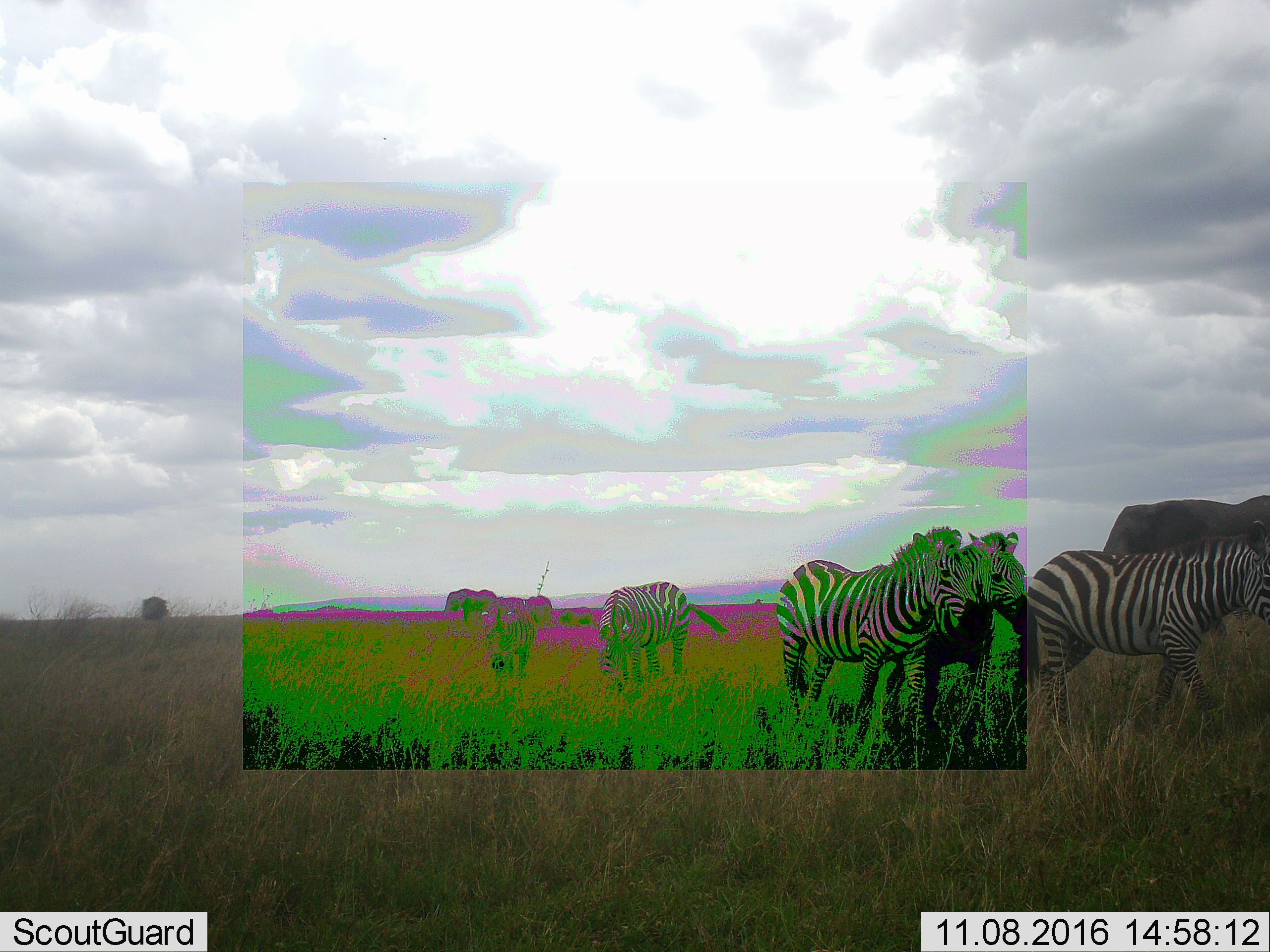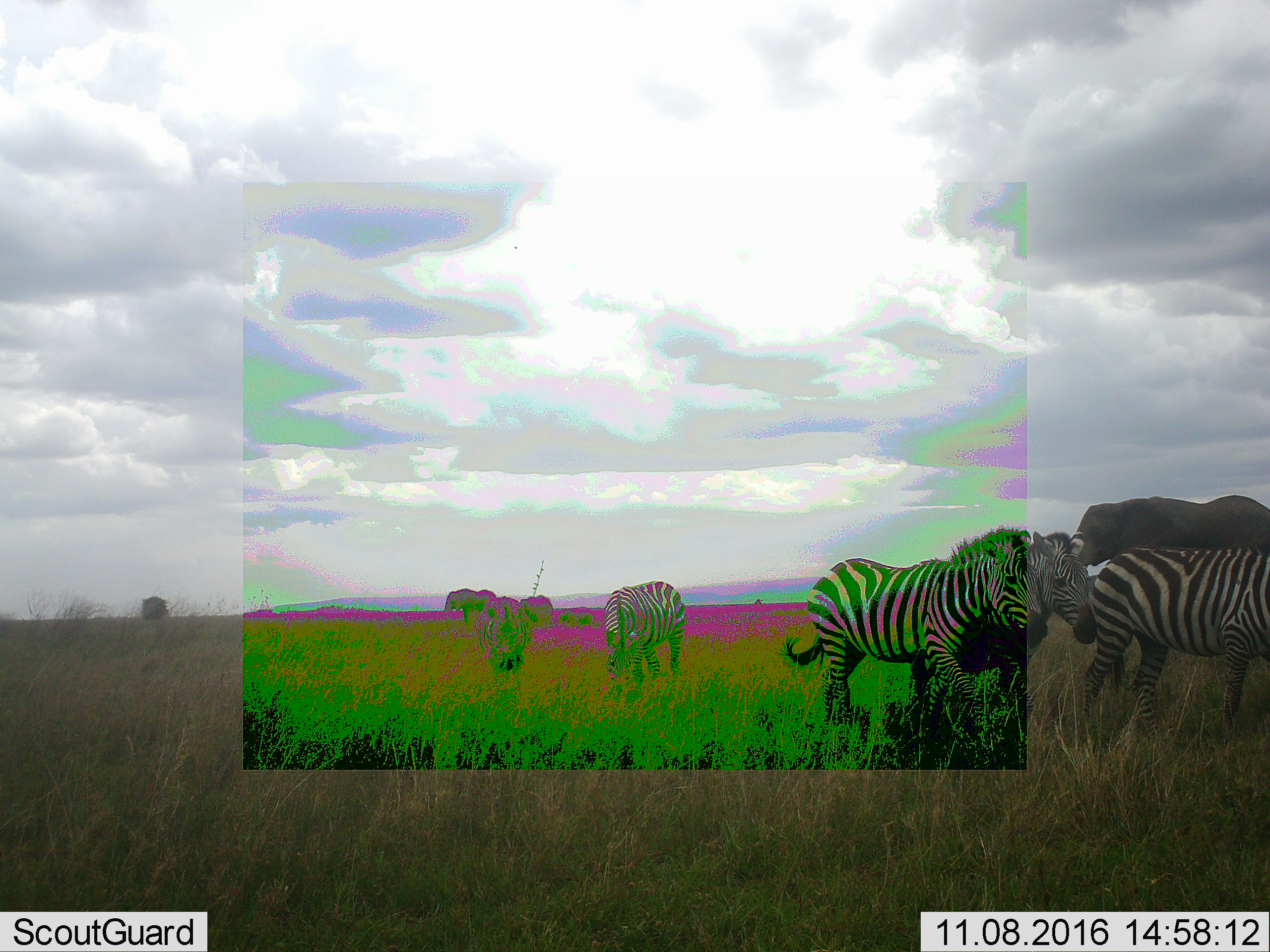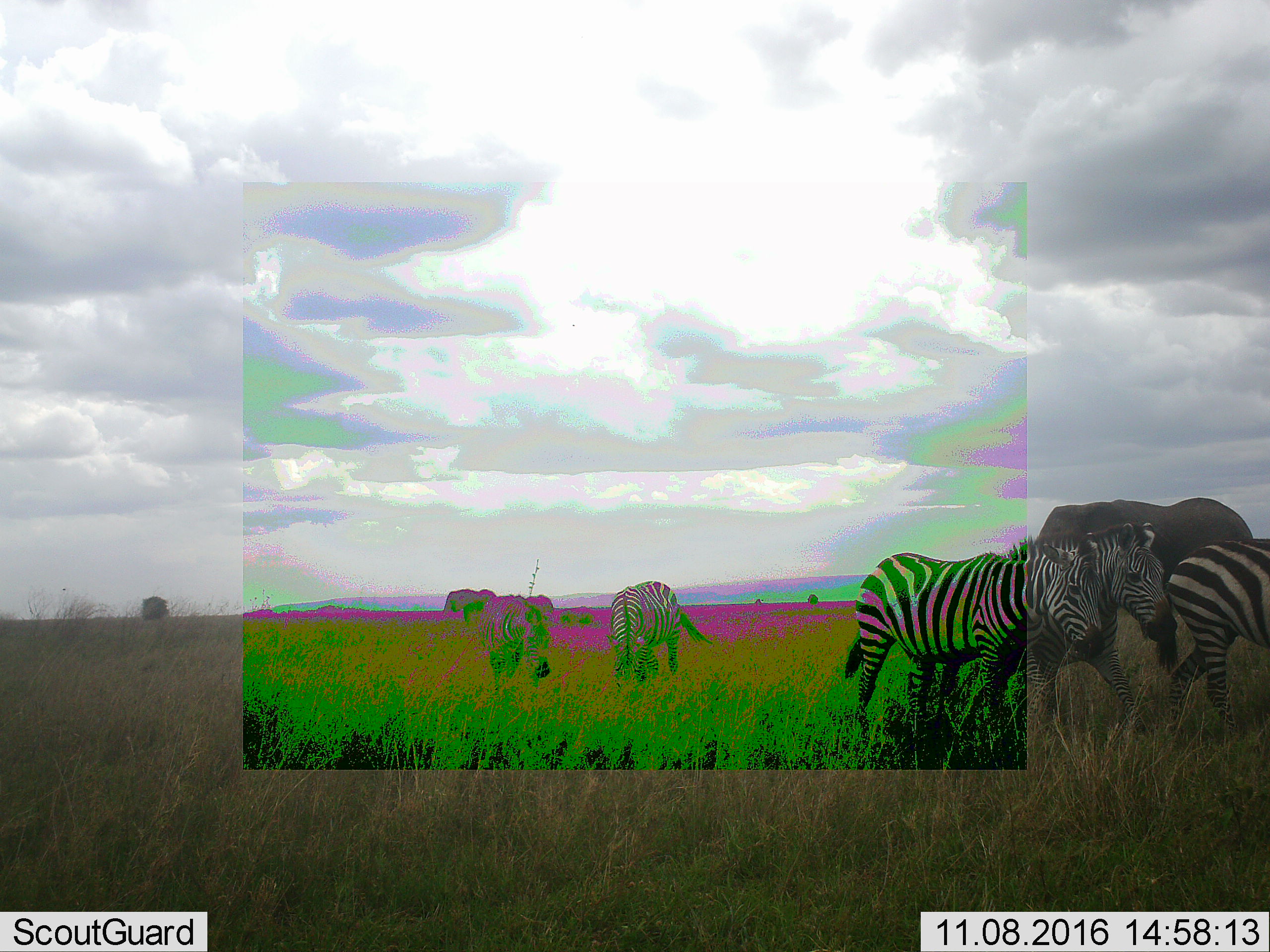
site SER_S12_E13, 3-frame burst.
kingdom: Animalia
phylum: Chordata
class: Mammalia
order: Perissodactyla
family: Equidae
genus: Equus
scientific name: Equus quagga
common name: plains zebra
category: zebraplains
Zebraplains (plains zebra) (Equus quagga), count 5. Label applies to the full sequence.